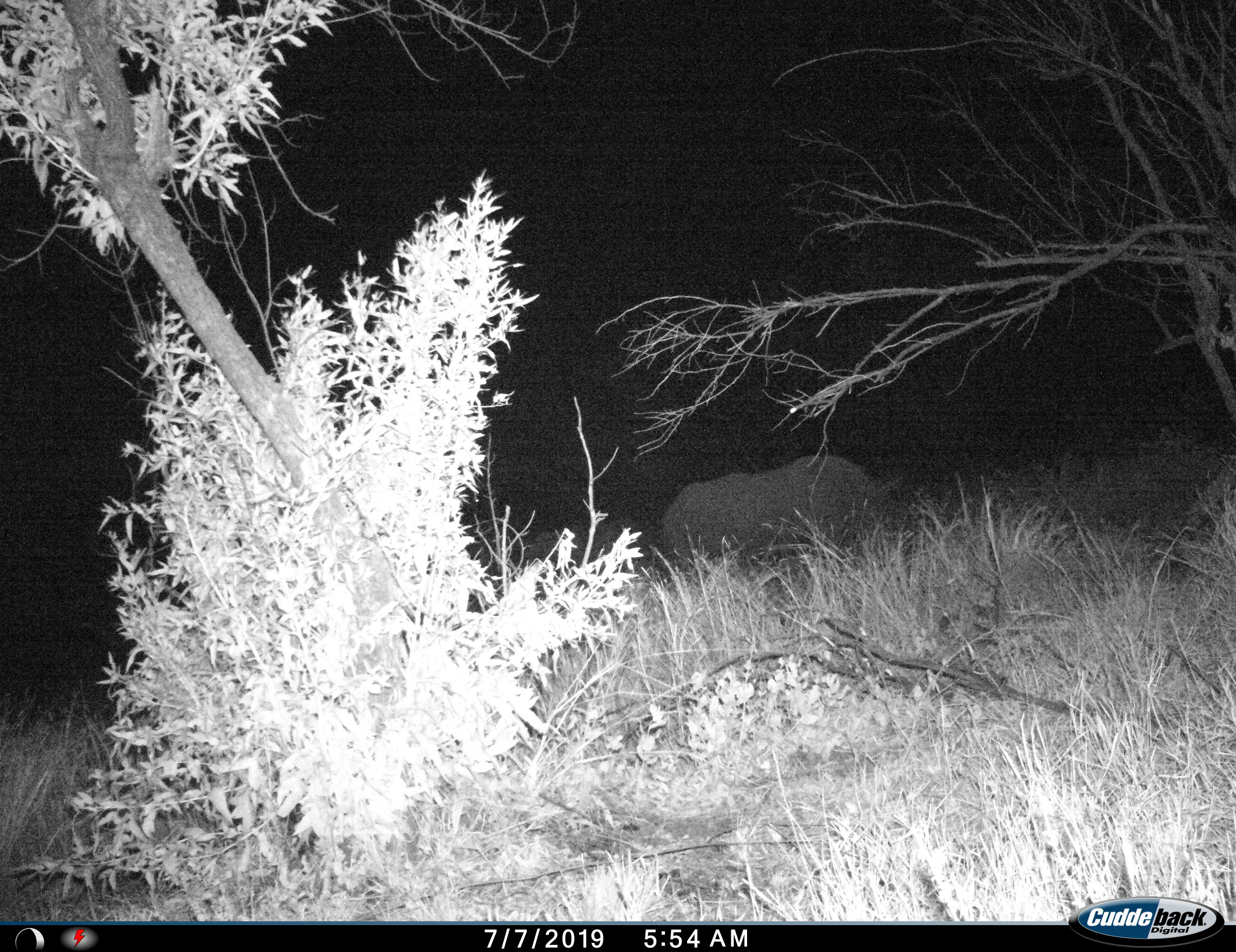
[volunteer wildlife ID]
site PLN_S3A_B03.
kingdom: Animalia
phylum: Chordata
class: Mammalia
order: Perissodactyla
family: Rhinocerotidae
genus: Ceratotherium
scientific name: Ceratotherium simum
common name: white rhinoceros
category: rhinoceroswhite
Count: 1.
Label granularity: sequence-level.